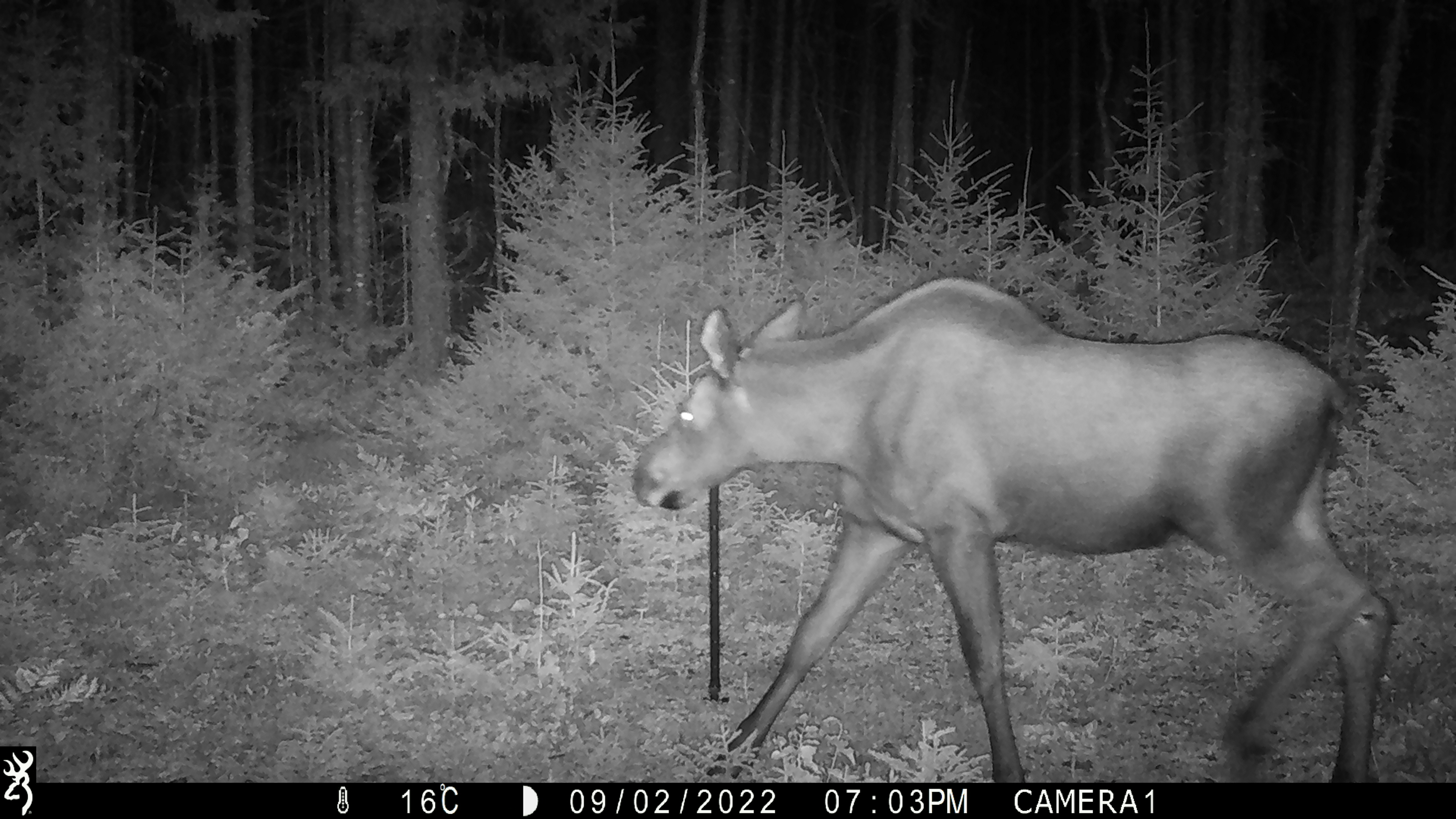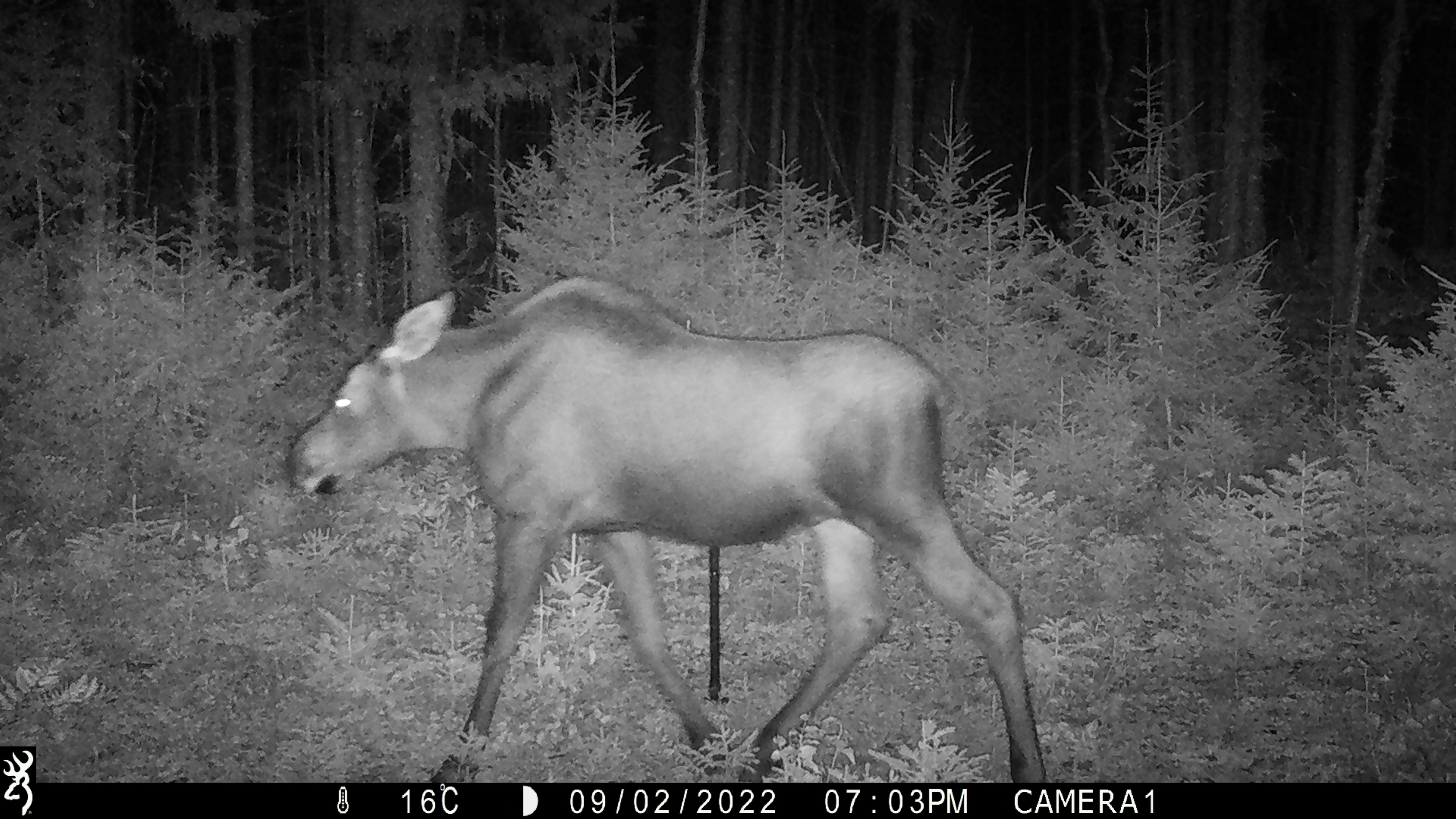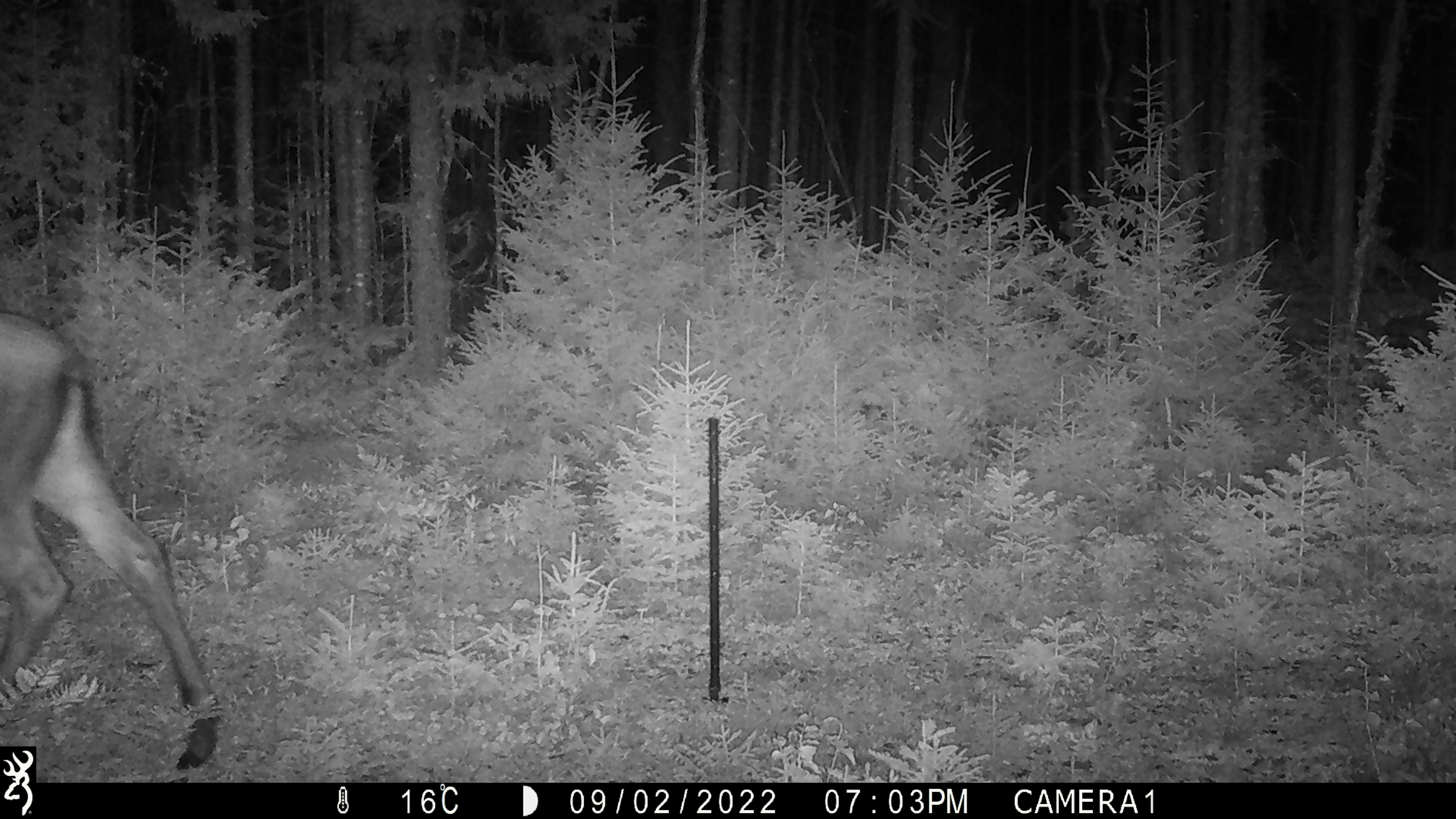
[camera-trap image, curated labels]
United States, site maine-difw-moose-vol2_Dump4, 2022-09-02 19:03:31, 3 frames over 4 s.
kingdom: Animalia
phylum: Chordata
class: Mammalia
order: Artiodactyla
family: Cervidae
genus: Alces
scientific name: Alces alces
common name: moose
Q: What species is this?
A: Moose (Alces alces).